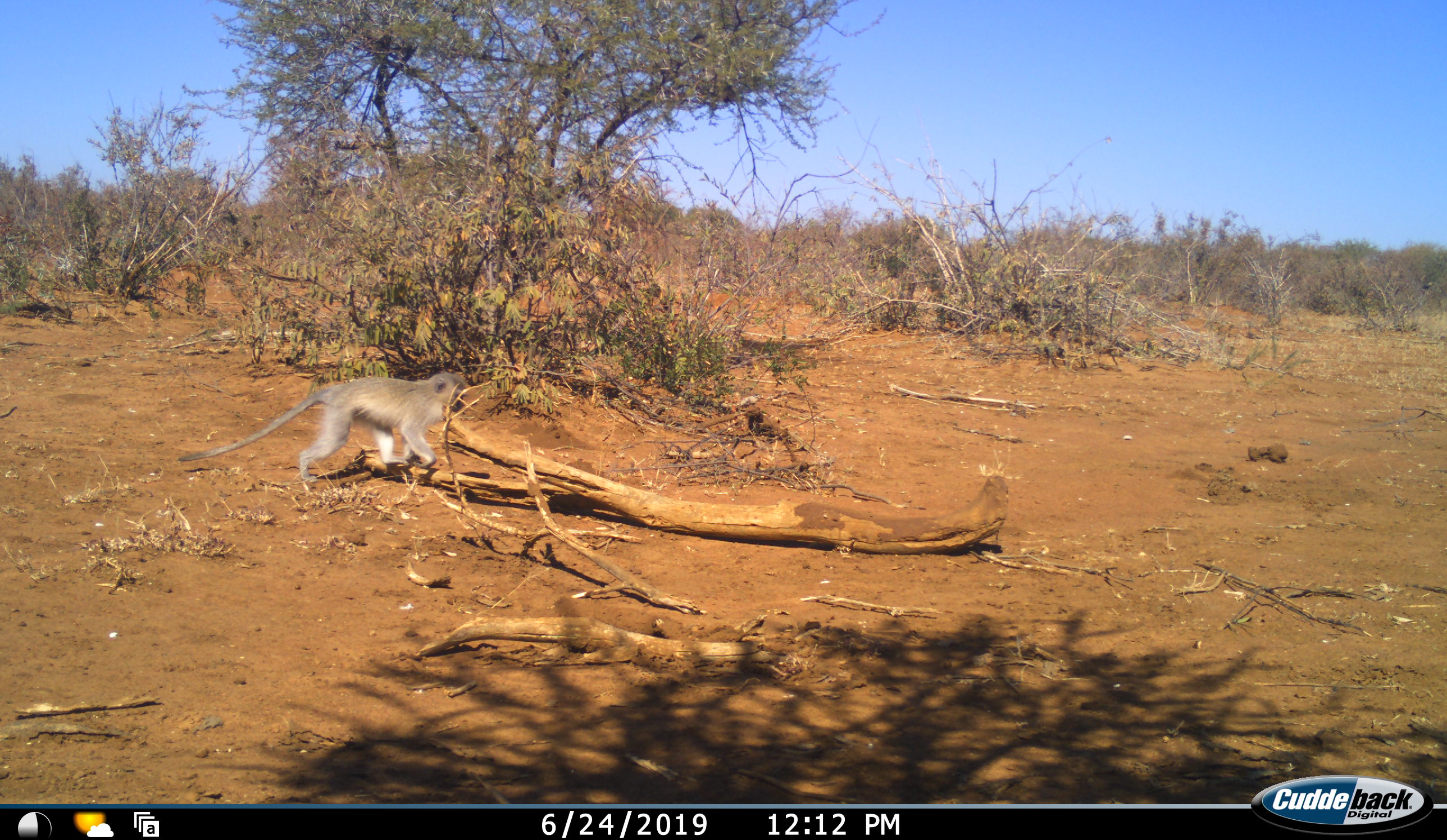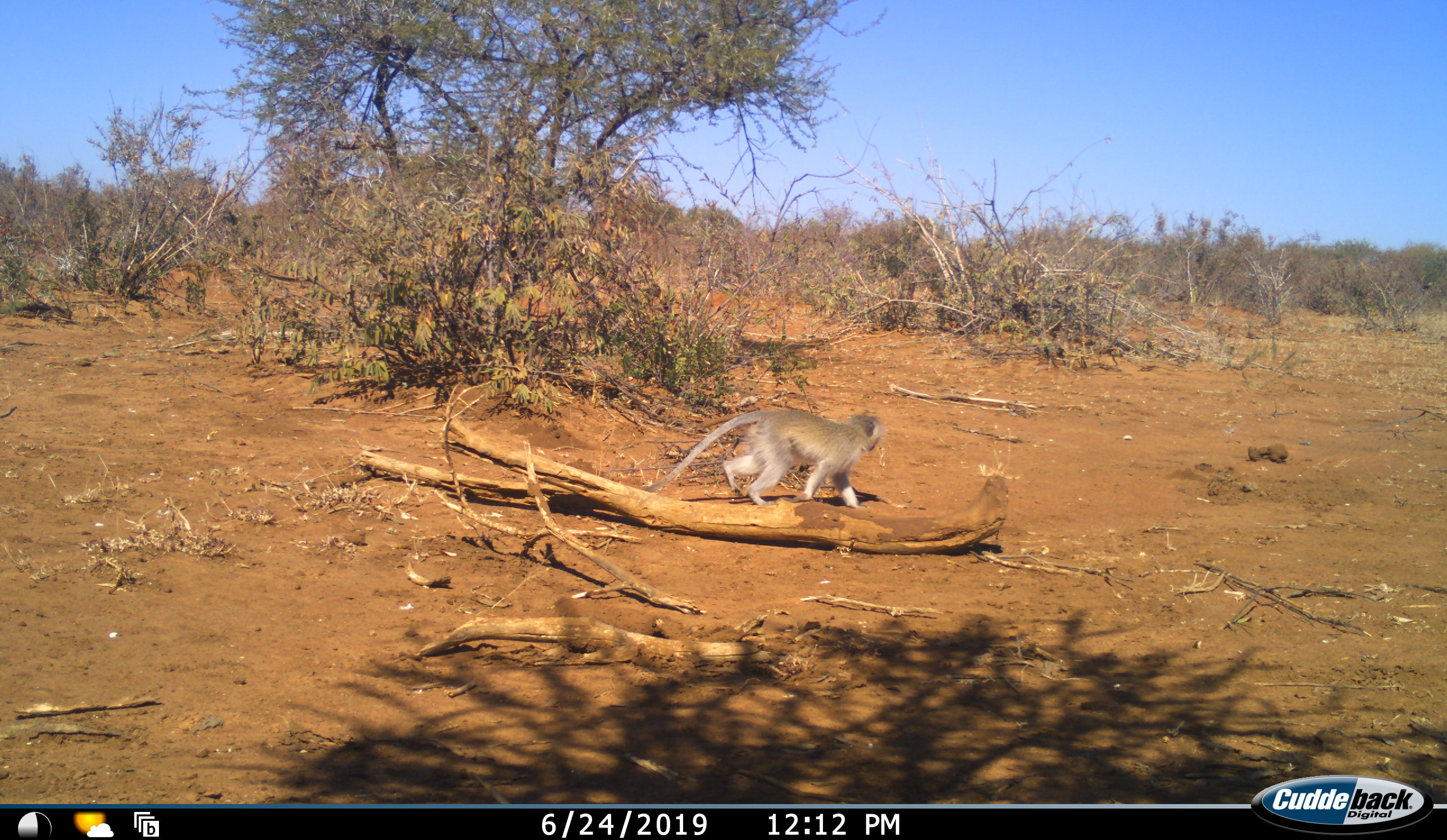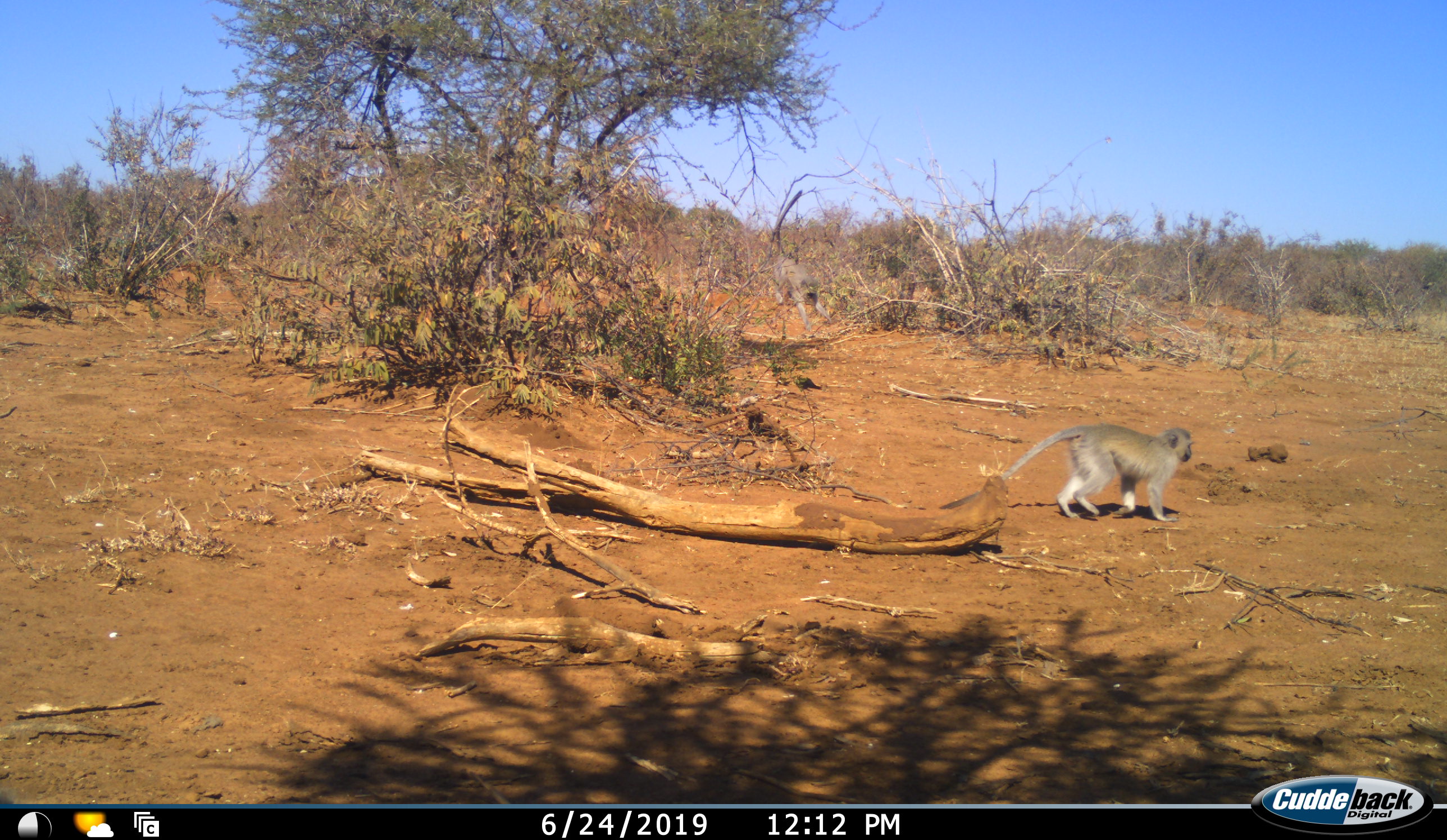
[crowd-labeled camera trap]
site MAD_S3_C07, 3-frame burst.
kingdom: Animalia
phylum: Chordata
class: Mammalia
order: Primates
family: Cercopithecidae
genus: Chlorocebus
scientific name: Chlorocebus pygerythrus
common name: vervet monkey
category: monkeyvervet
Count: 2.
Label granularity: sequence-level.